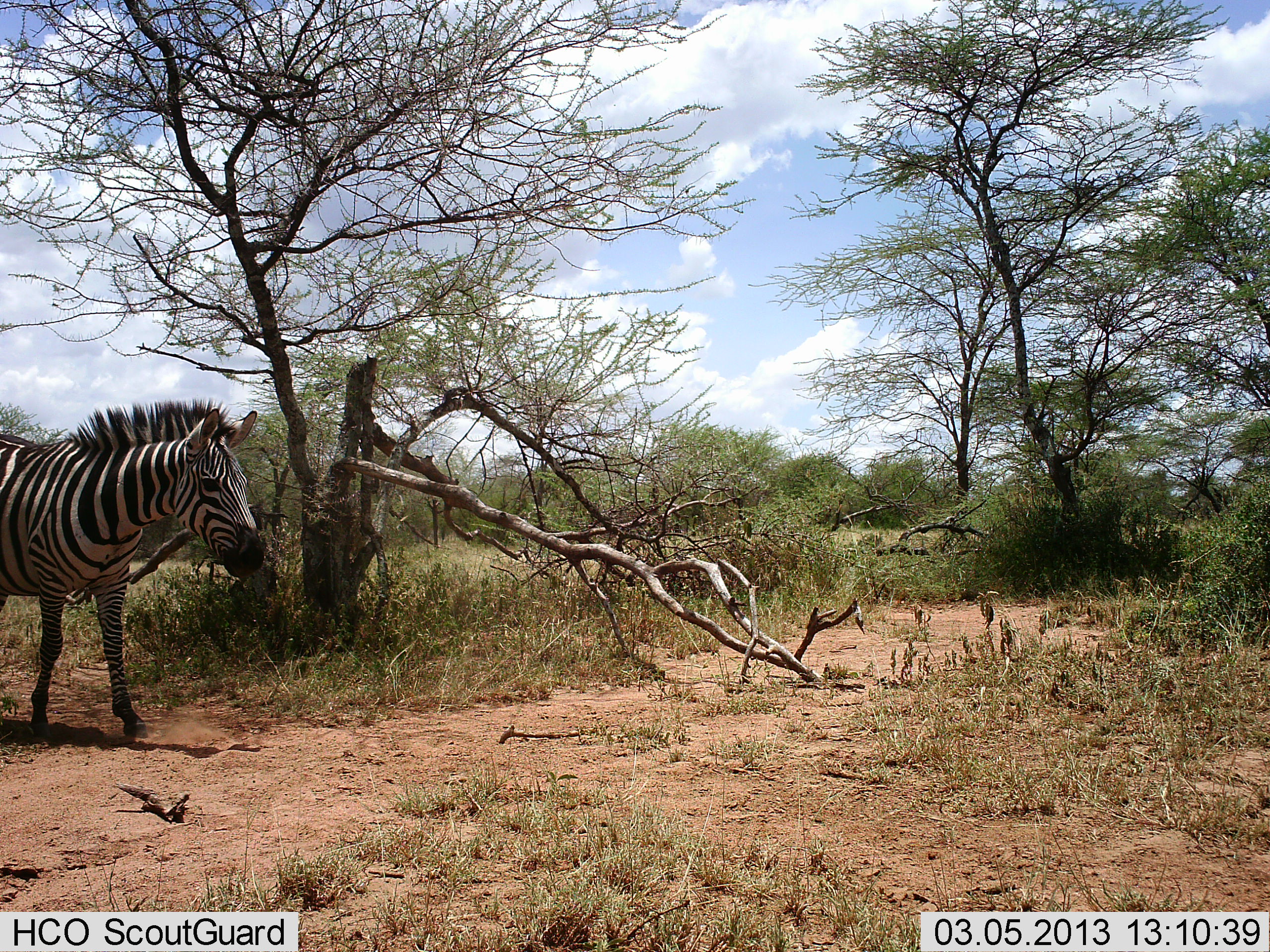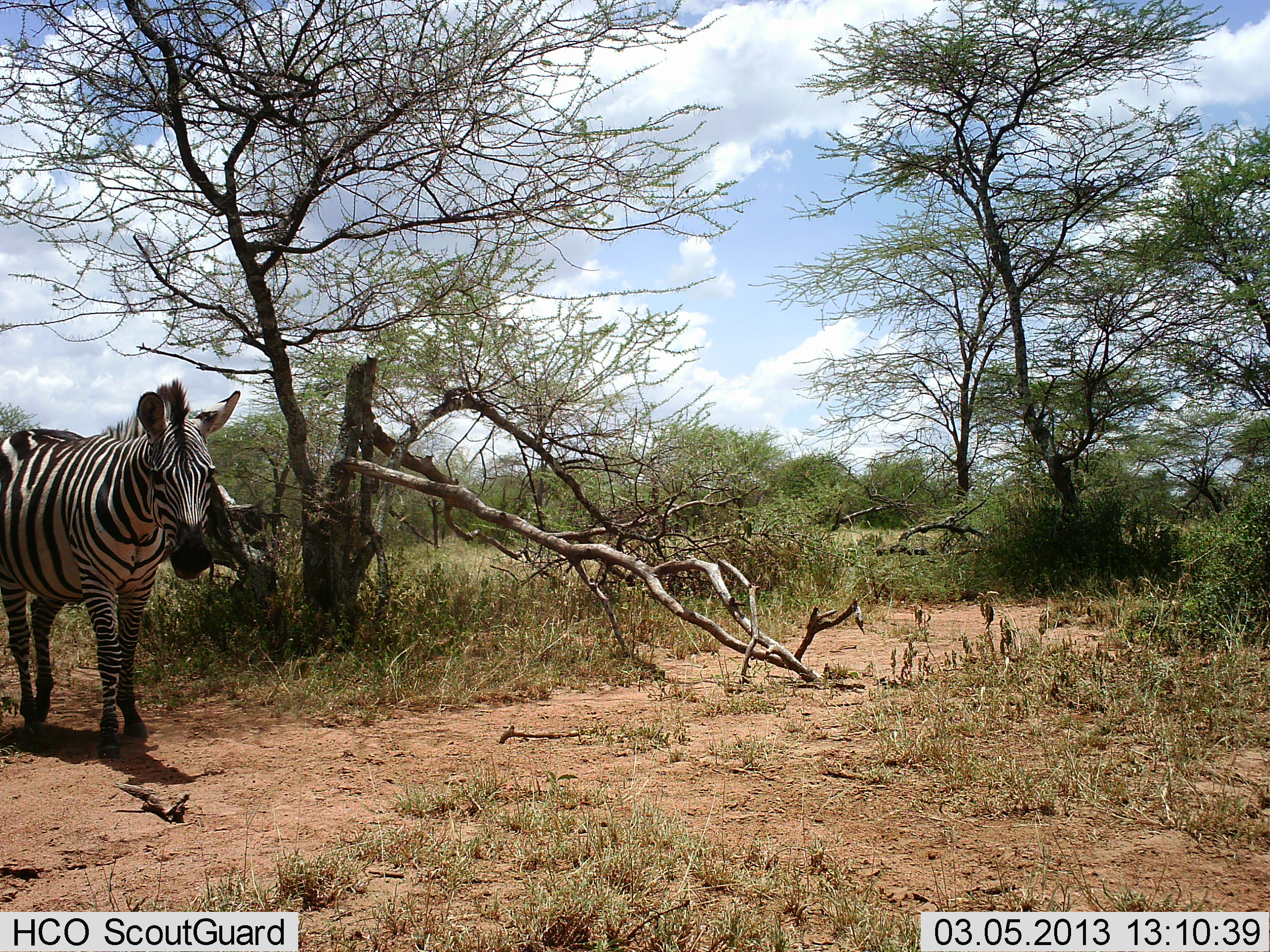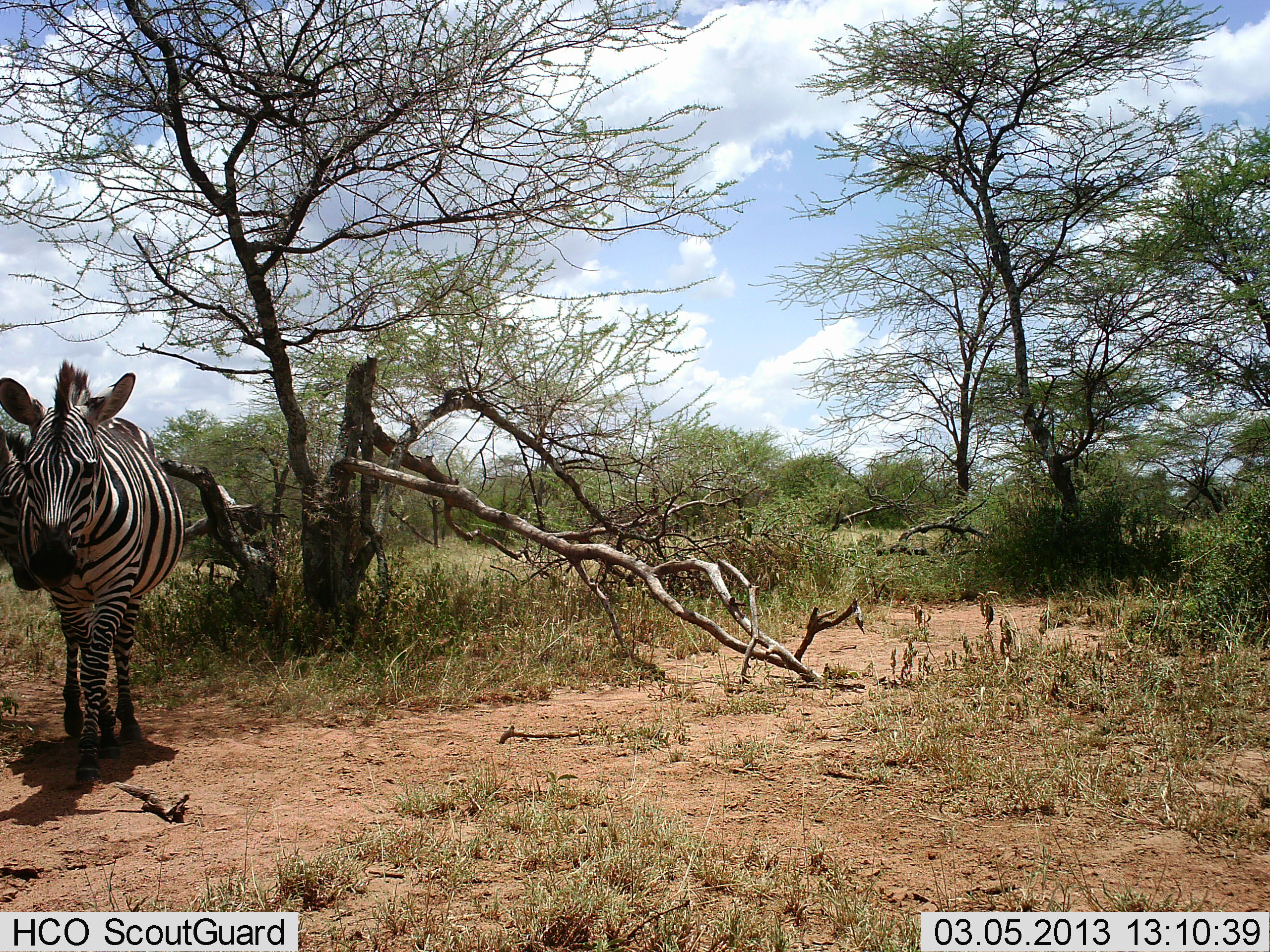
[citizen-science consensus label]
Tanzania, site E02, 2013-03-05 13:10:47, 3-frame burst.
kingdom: Animalia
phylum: Chordata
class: Mammalia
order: Perissodactyla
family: Equidae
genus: Equus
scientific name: Equus quagga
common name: plains zebra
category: zebra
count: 1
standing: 18%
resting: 0%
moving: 95%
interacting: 0%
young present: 0%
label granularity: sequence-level